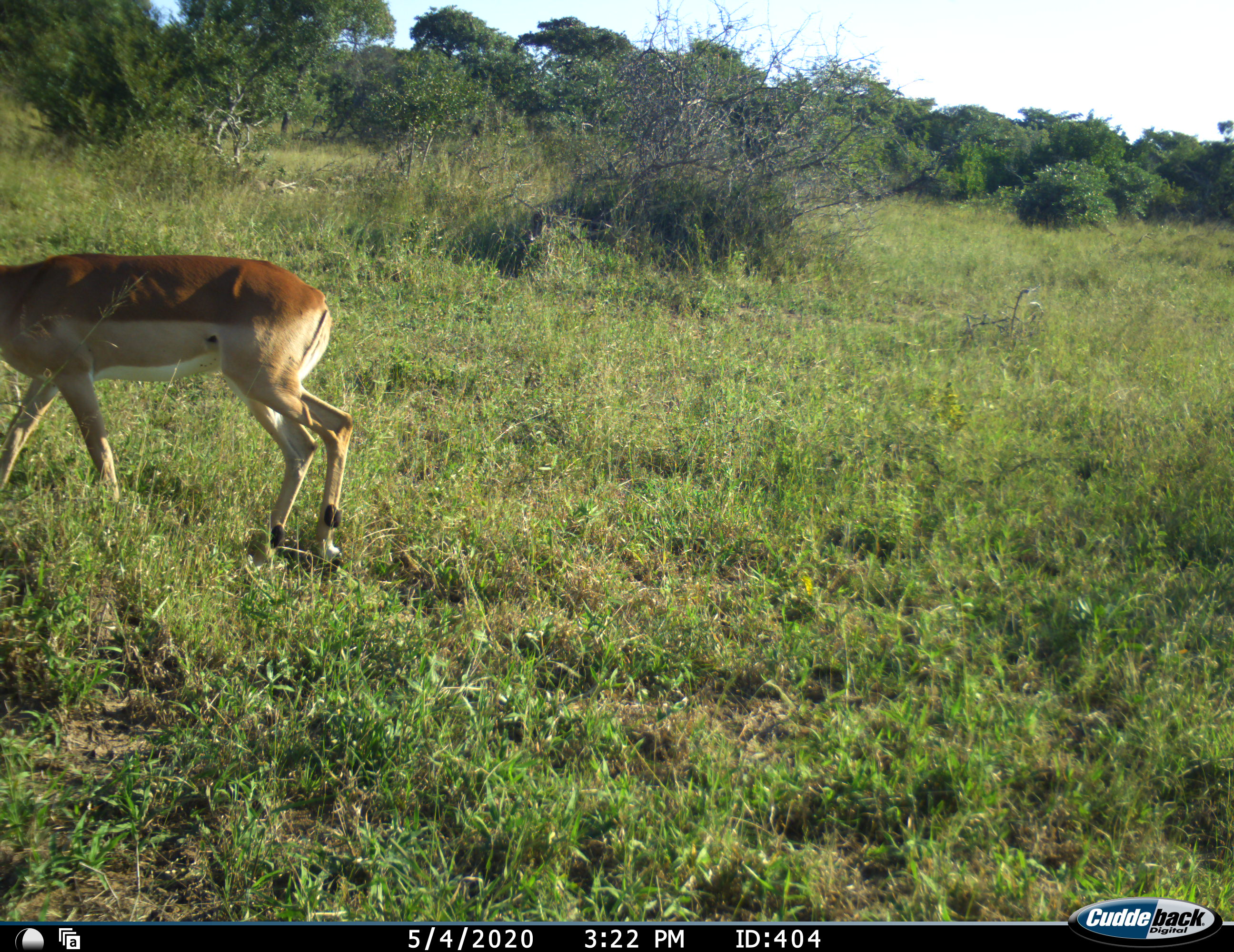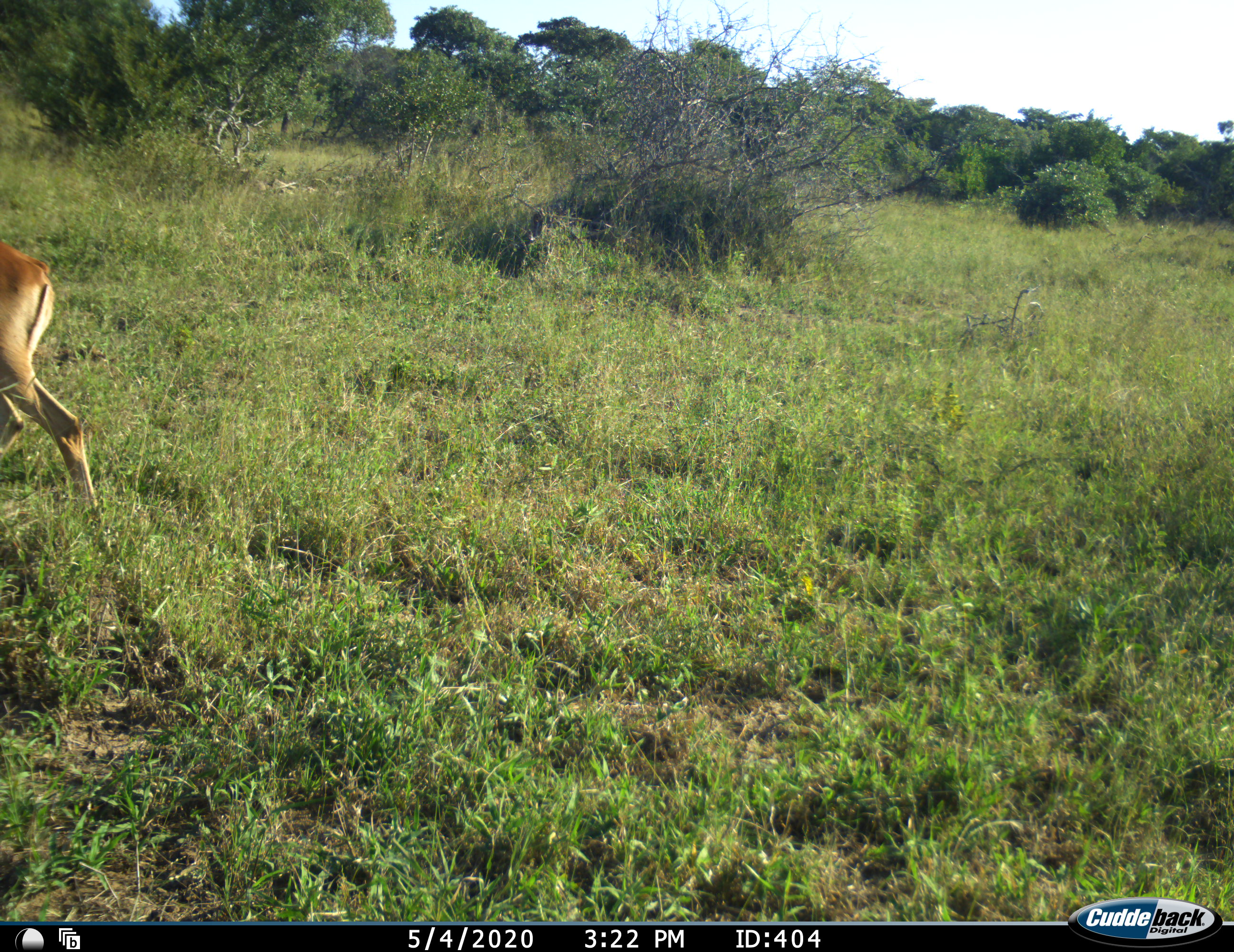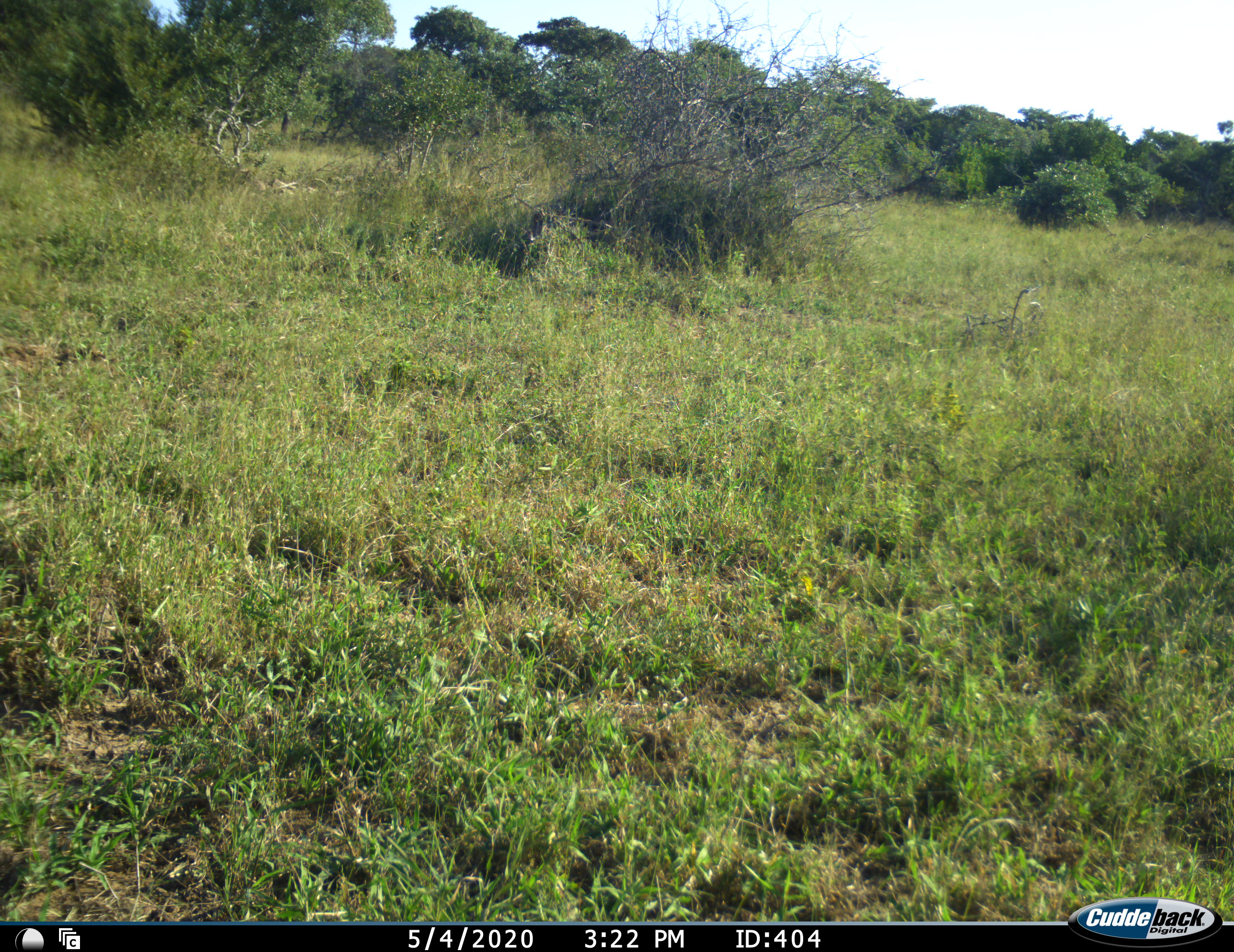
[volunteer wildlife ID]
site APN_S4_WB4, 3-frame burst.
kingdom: Animalia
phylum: Chordata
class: Mammalia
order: Artiodactyla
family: Bovidae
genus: Aepyceros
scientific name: Aepyceros melampus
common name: impala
Impala (Aepyceros melampus), count 1. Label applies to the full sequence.